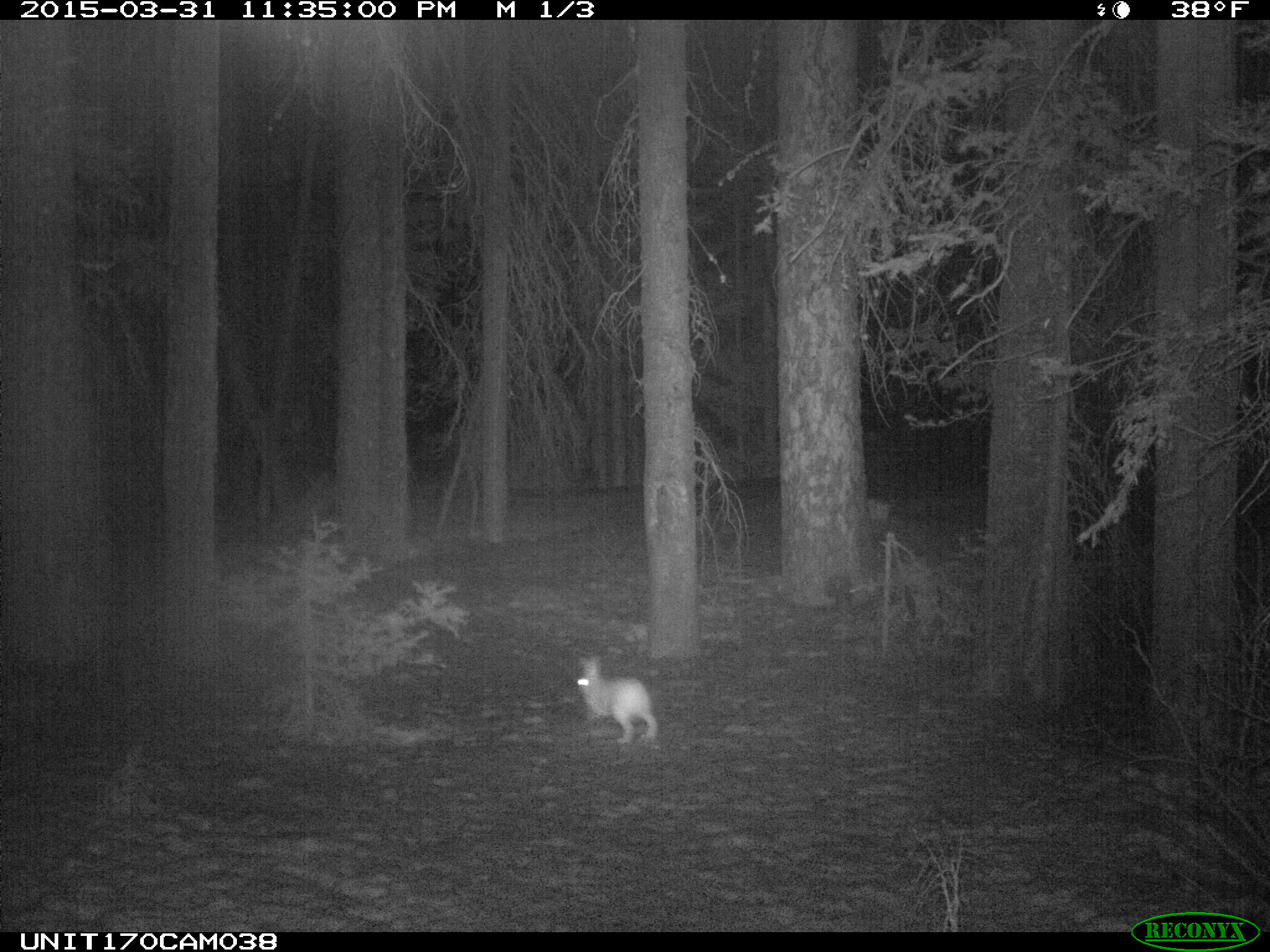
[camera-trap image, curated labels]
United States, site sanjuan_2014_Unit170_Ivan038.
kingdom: Animalia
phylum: Chordata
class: Mammalia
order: Lagomorpha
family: Leporidae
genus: Lepus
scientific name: Lepus americanus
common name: snowshoe hare